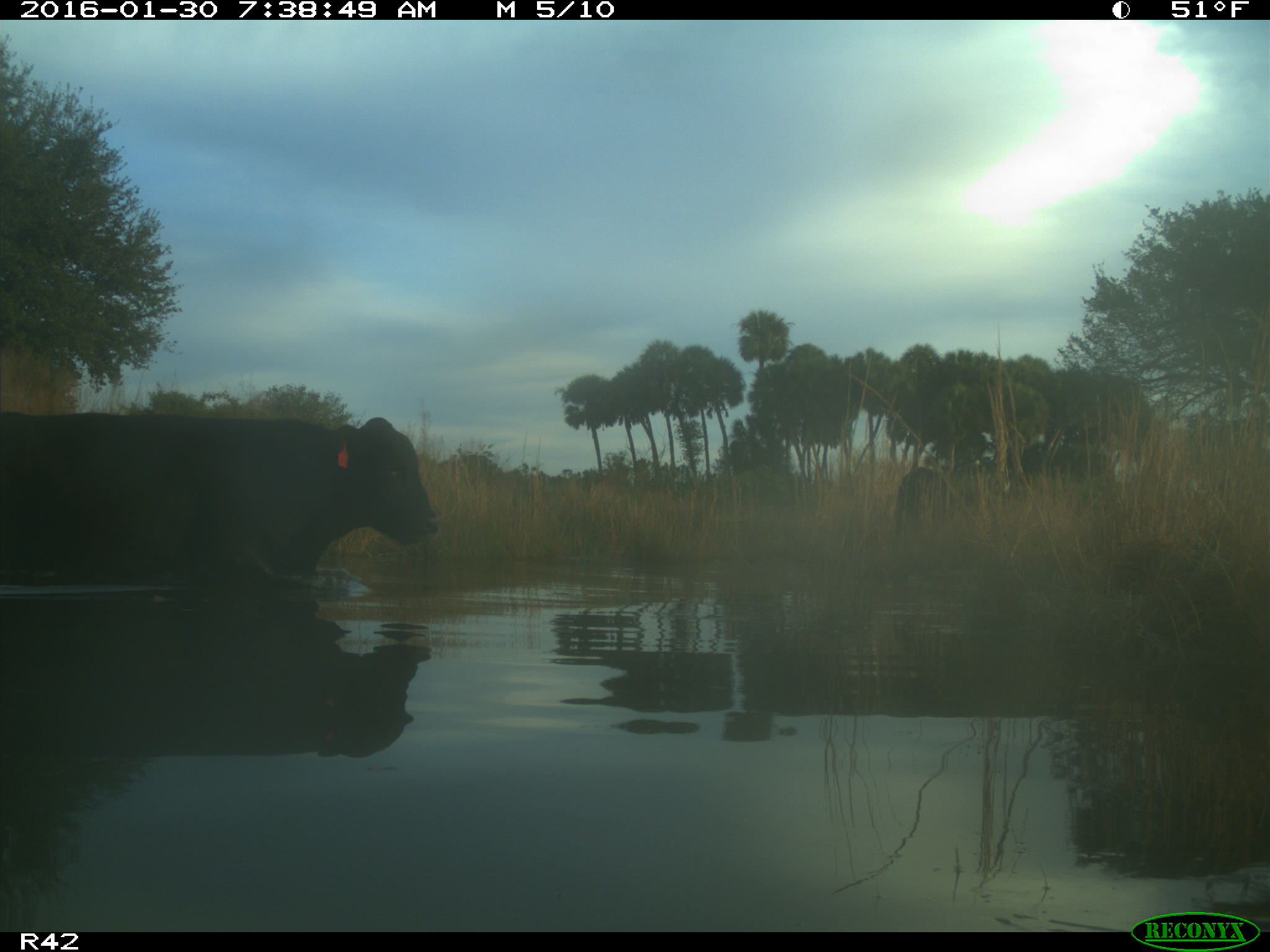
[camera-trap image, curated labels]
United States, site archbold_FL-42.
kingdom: Animalia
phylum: Chordata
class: Mammalia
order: Artiodactyla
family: Bovidae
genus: Bos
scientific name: Bos taurus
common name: domestic cow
Bos taurus (domestic cow).